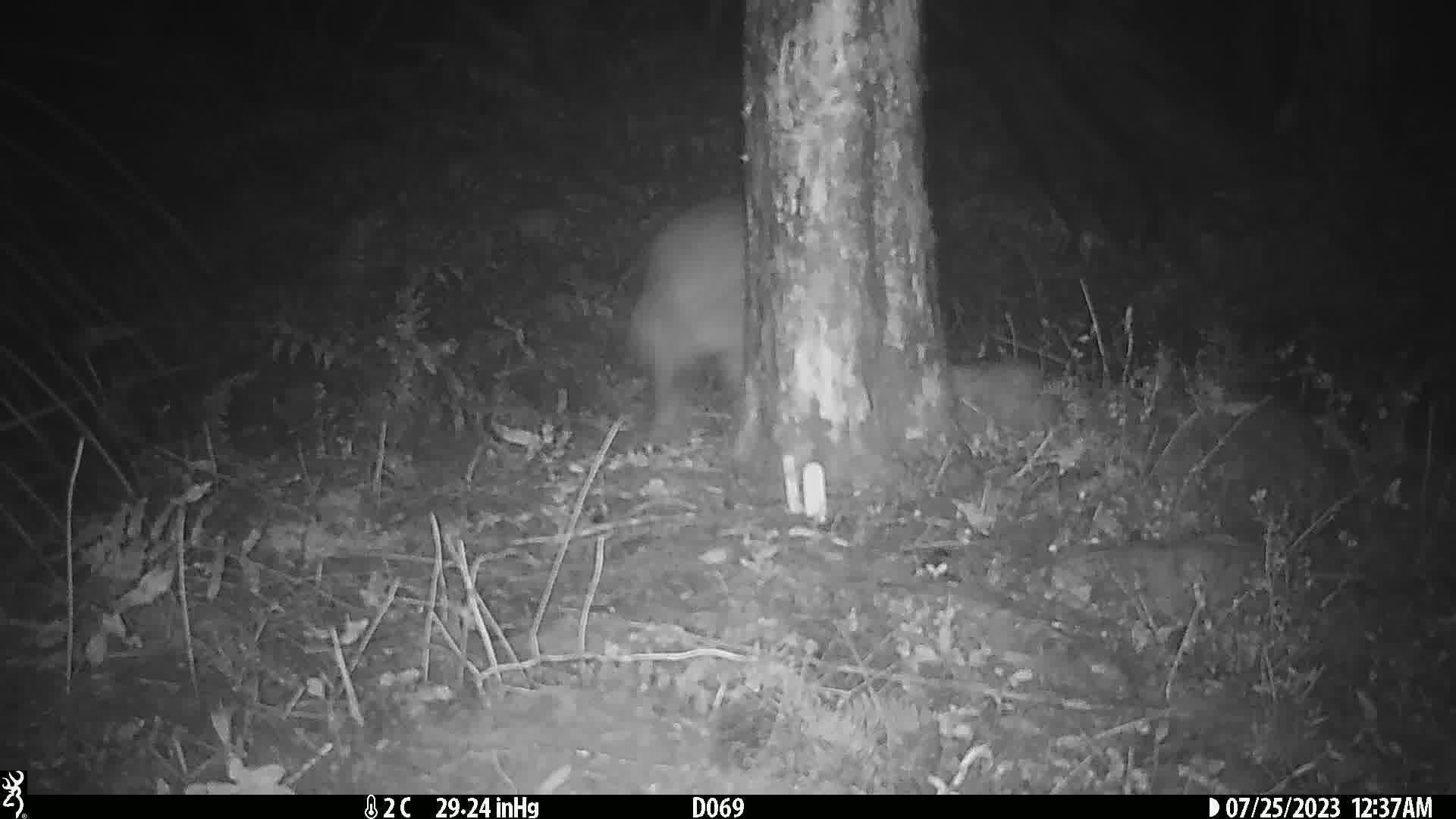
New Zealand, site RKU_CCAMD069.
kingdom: Animalia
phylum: Chordata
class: Aves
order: Apterygiformes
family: Apterygidae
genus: Apteryx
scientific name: Apteryx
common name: kiwi